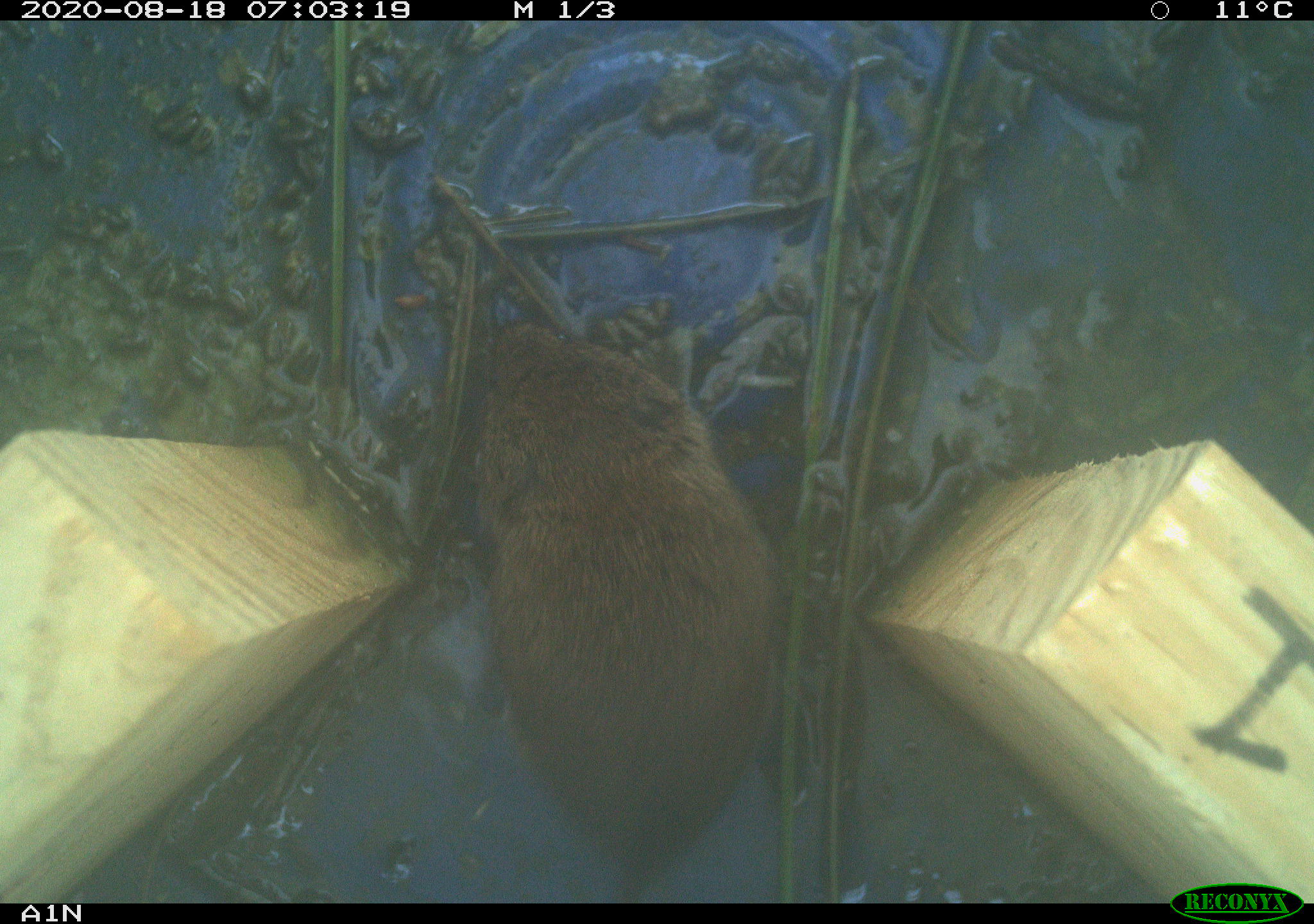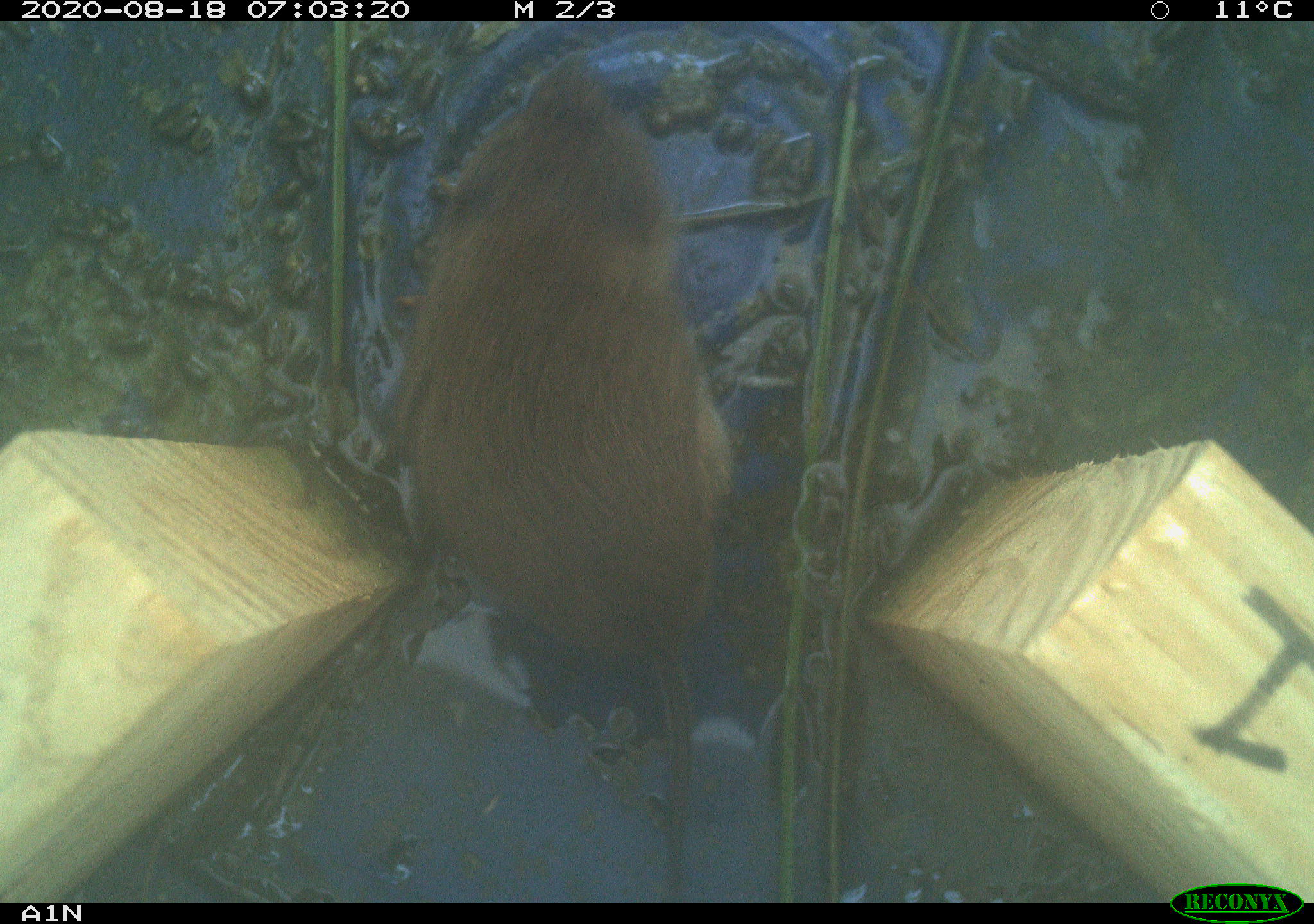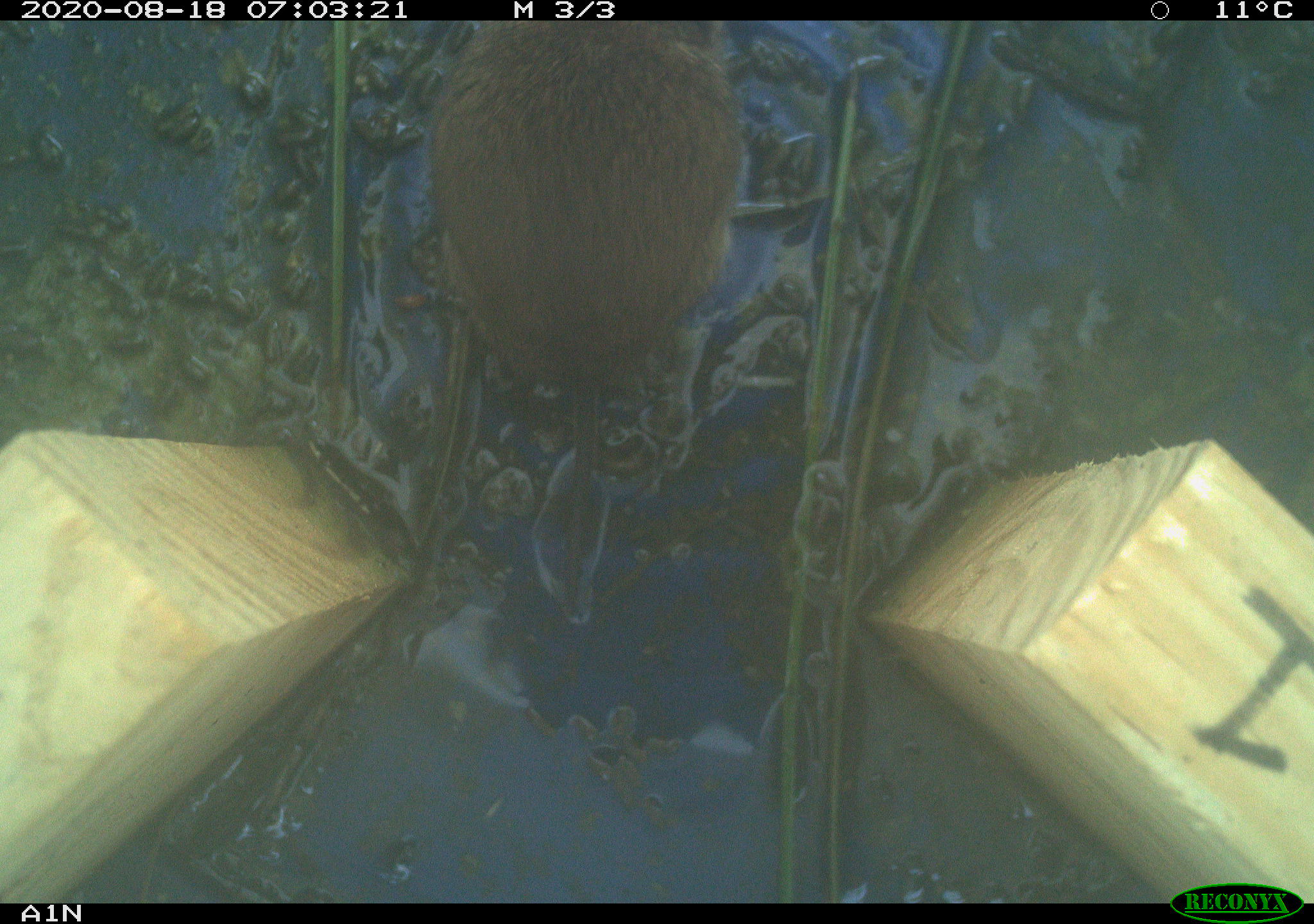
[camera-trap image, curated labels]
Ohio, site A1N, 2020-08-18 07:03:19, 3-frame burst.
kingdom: Animalia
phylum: Chordata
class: Mammalia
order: Rodentia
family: Cricetidae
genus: Microtus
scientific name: Microtus pennsylvanicus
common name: meadow vole